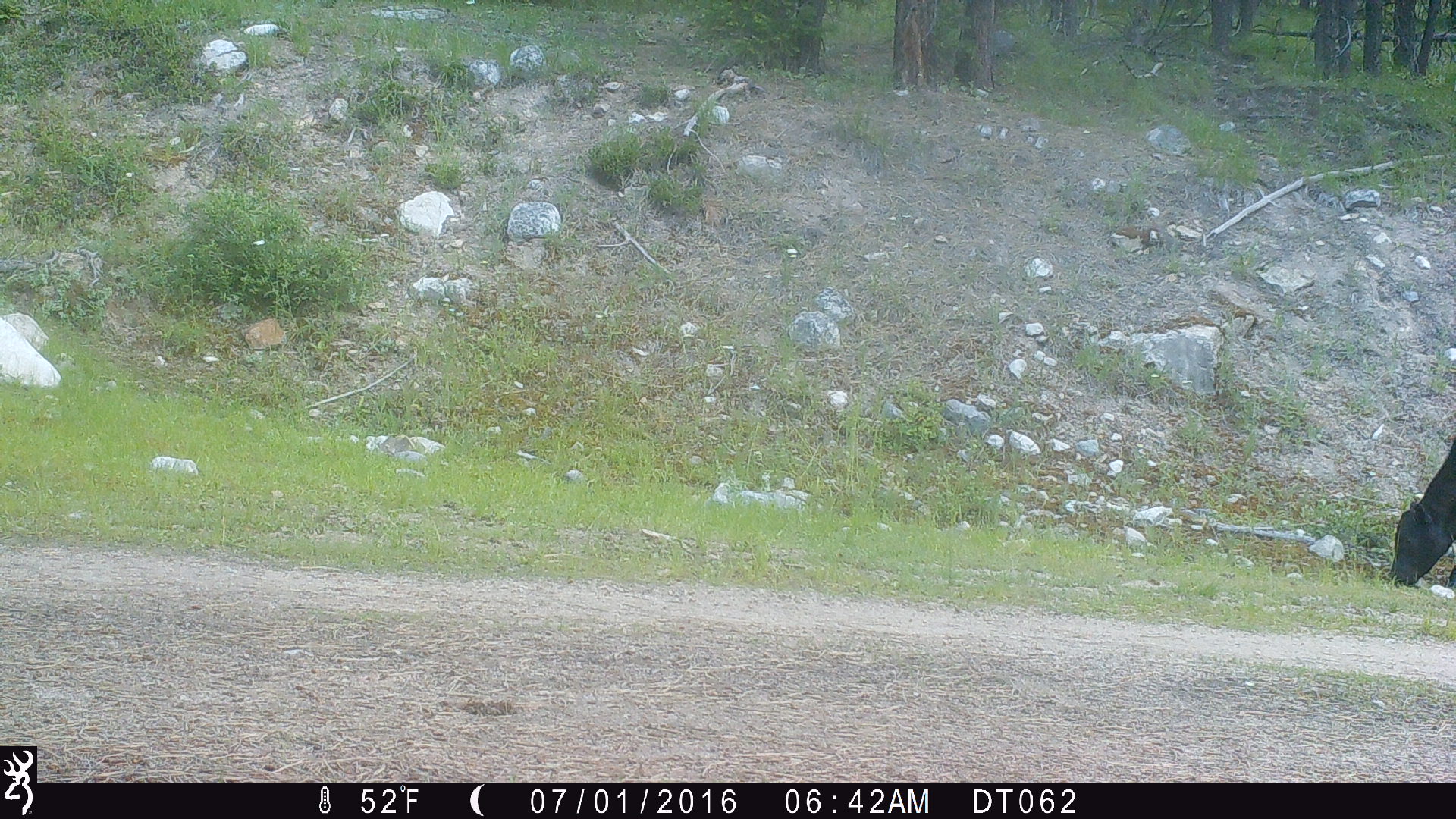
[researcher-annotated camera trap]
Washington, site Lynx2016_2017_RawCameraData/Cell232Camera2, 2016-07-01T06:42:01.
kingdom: Animalia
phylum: Chordata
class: Mammalia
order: Artiodactyla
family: Bovidae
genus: Bos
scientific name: Bos taurus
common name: domestic cattle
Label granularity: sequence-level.